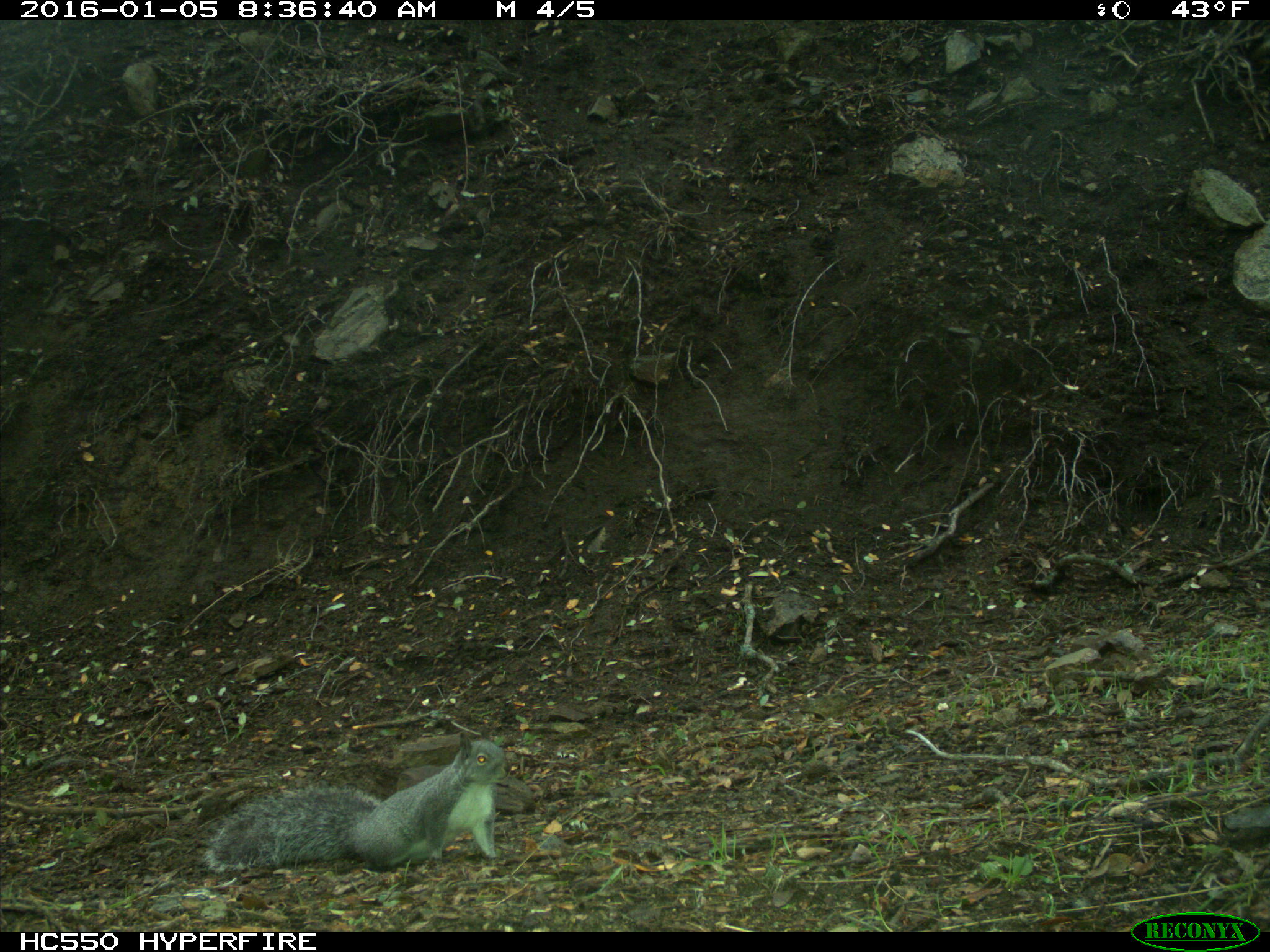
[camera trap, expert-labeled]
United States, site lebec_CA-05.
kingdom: Animalia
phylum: Chordata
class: Mammalia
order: Rodentia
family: Sciuridae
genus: Sciurus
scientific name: Sciurus carolinensis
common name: eastern gray squirrel